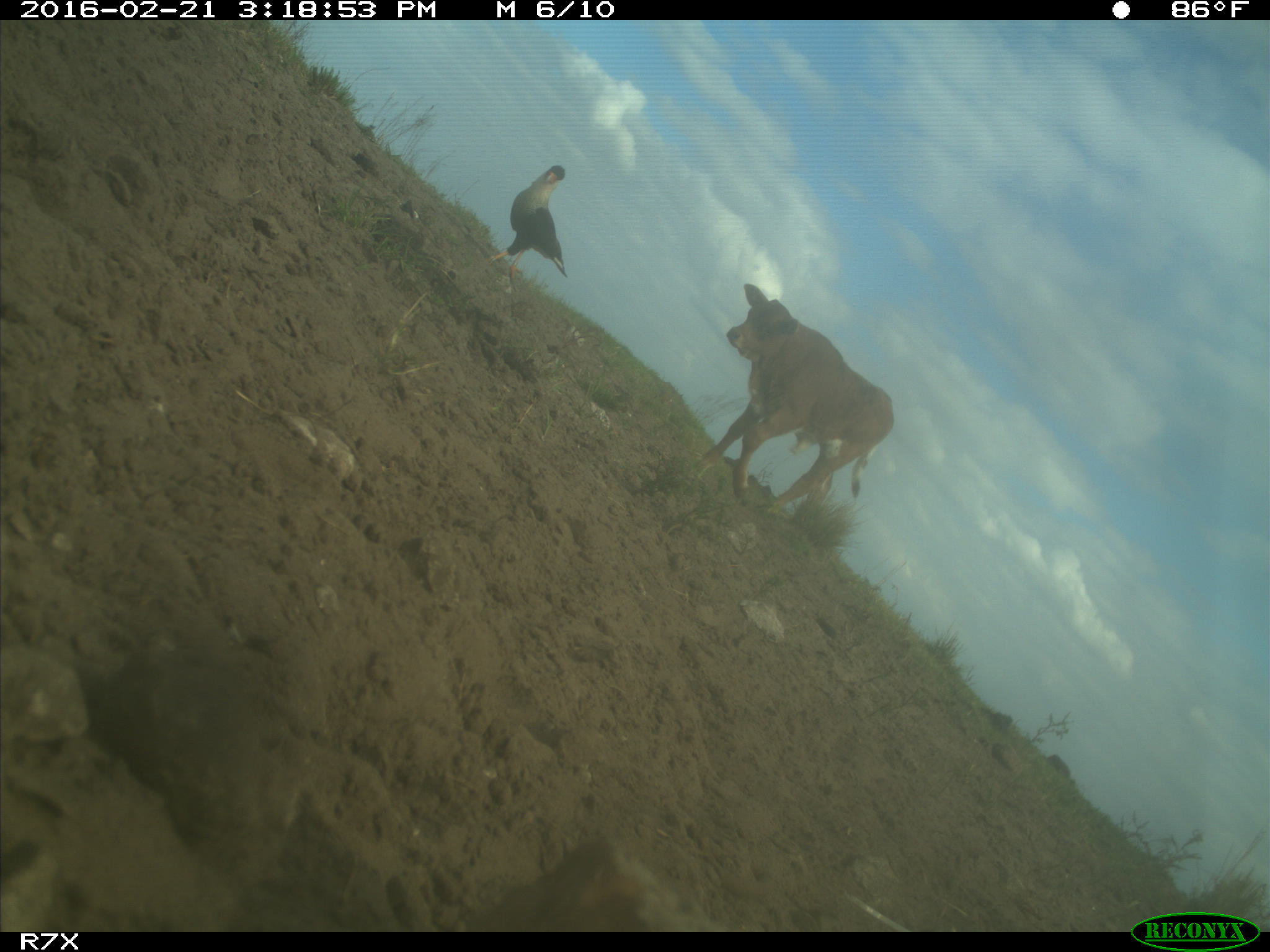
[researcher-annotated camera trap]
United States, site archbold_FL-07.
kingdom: Animalia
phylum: Chordata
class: Mammalia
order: Artiodactyla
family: Bovidae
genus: Bos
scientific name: Bos taurus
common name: domestic cow